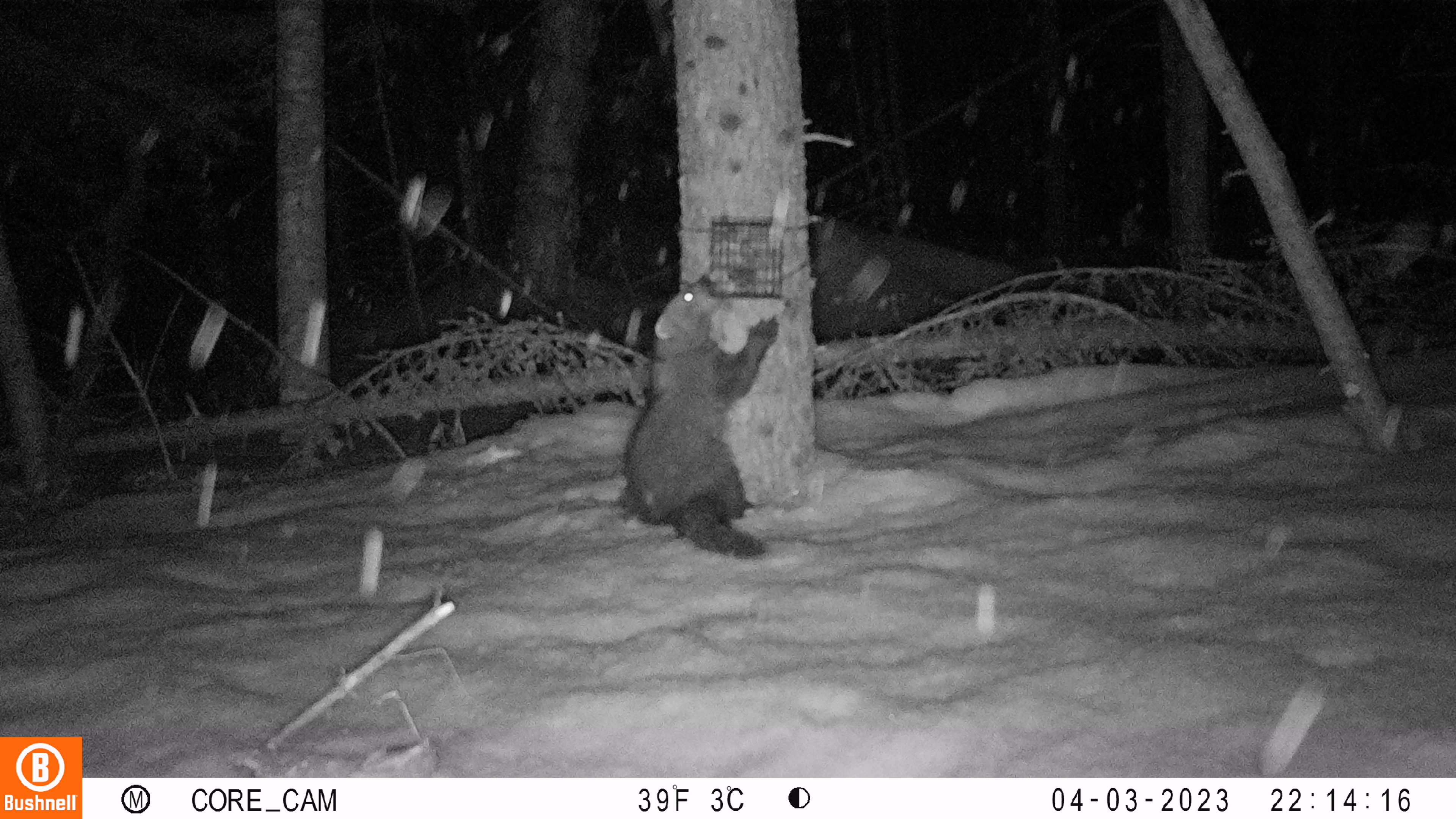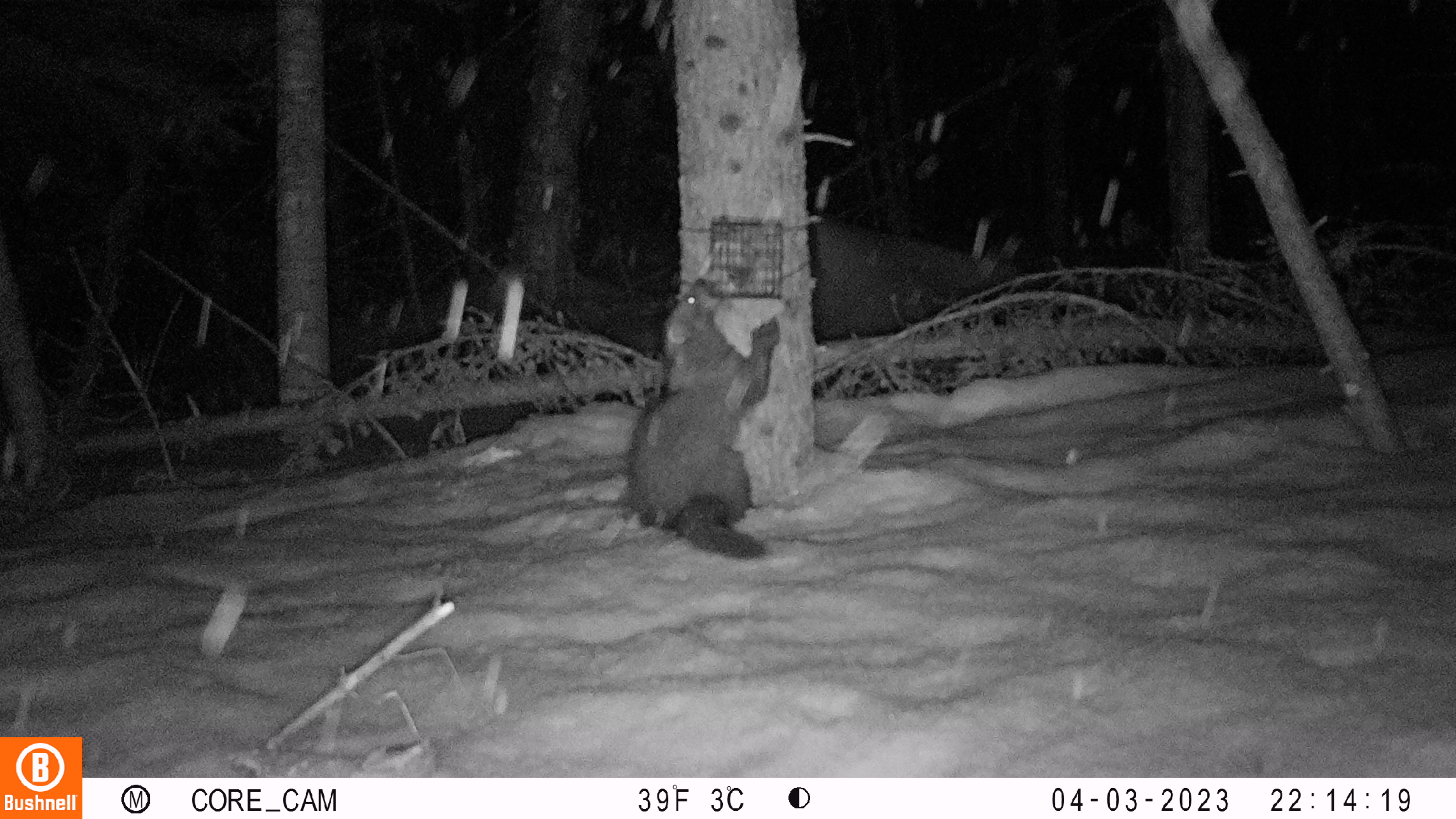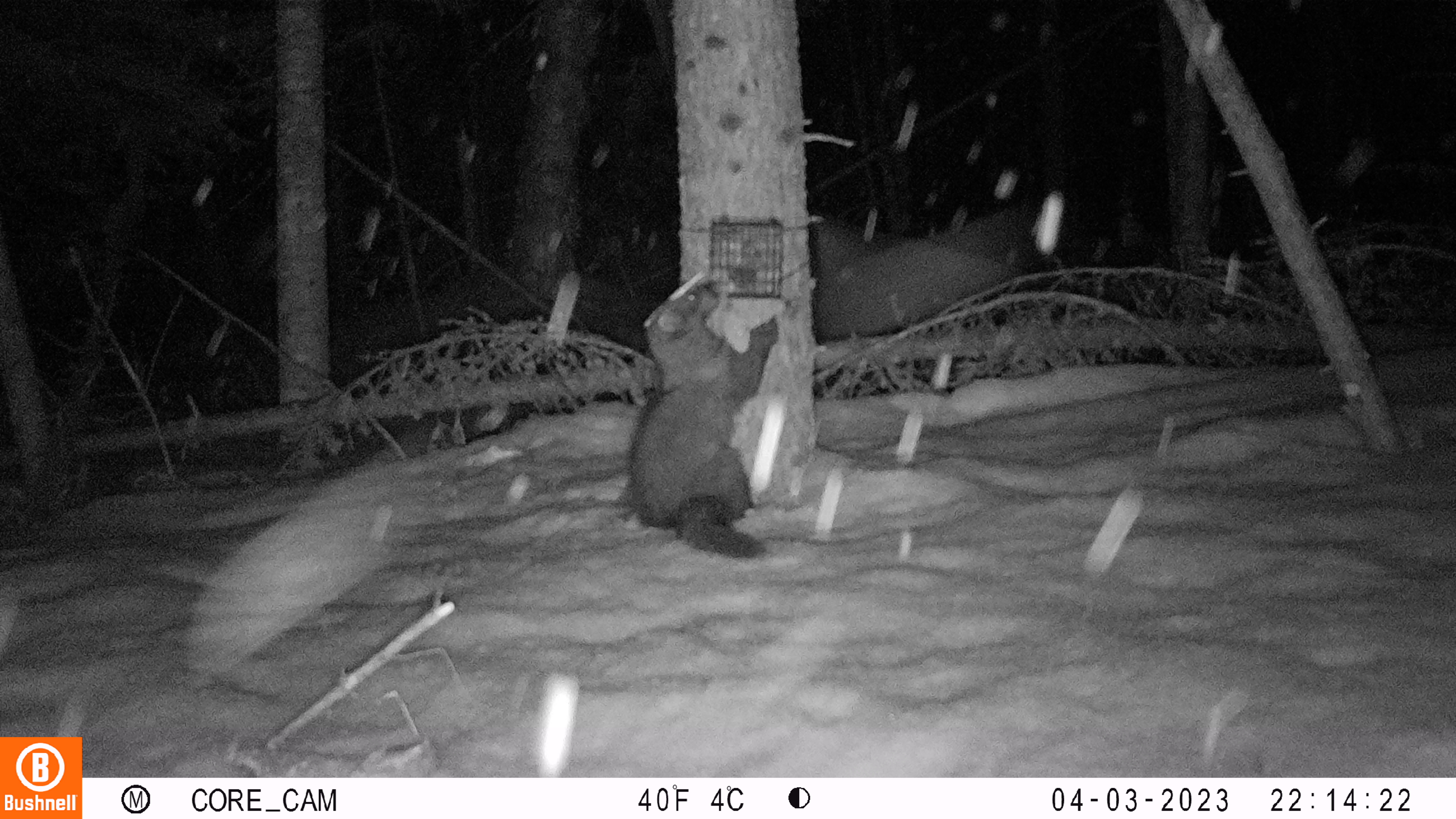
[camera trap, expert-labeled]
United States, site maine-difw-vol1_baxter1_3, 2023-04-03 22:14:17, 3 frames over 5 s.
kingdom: Animalia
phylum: Chordata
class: Mammalia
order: Carnivora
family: Mustelidae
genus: Pekania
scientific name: Pekania pennanti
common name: fisher